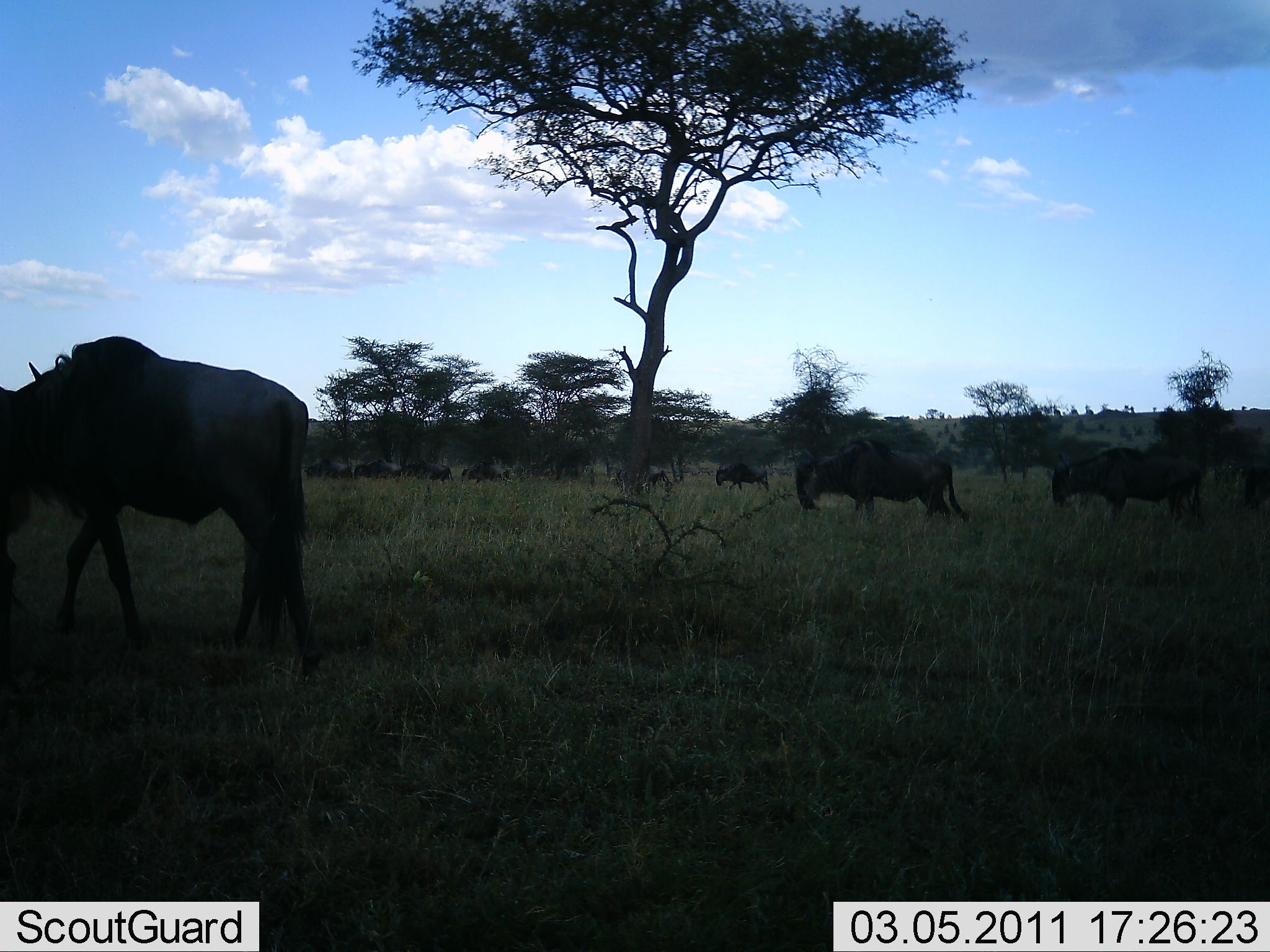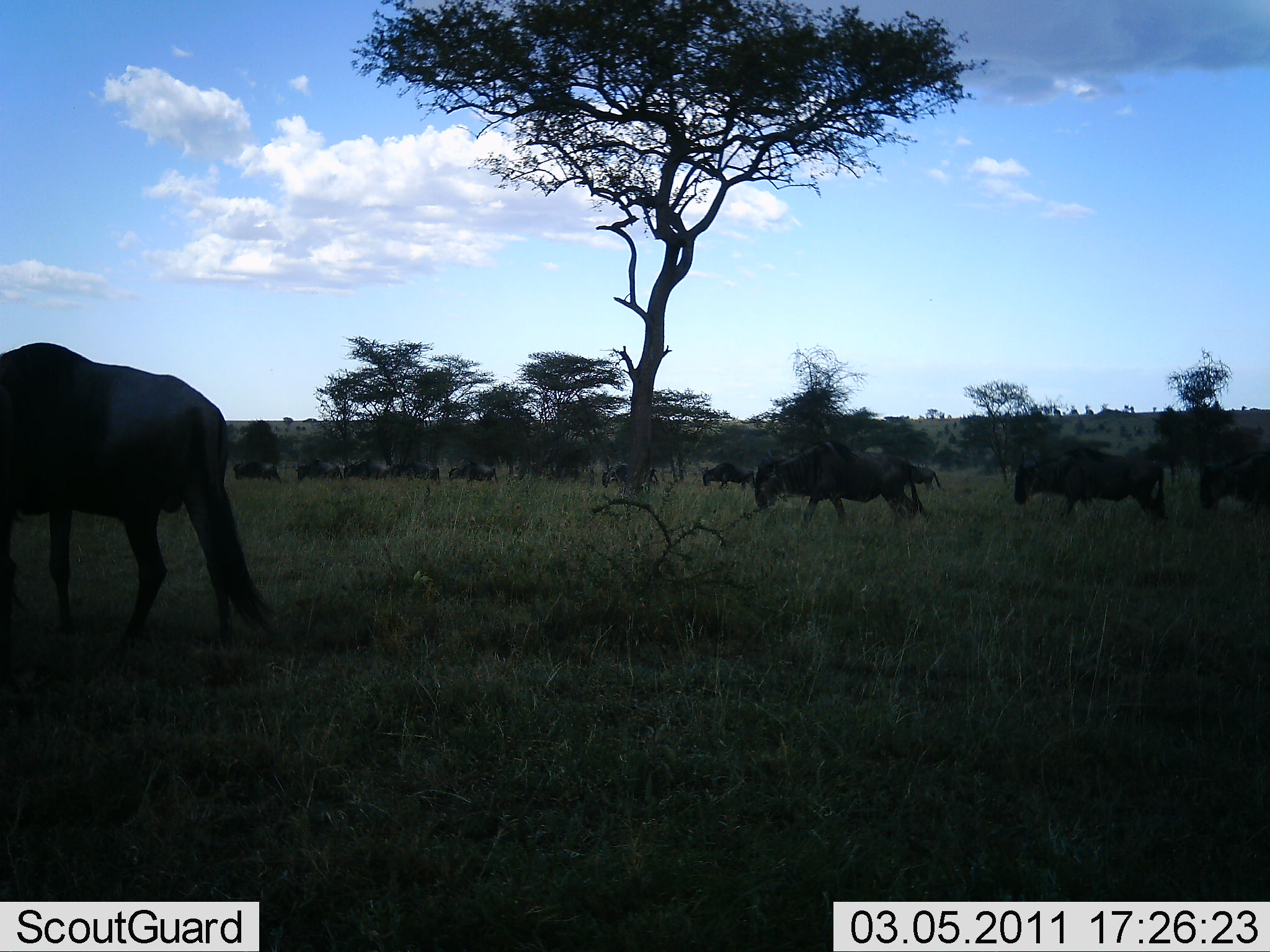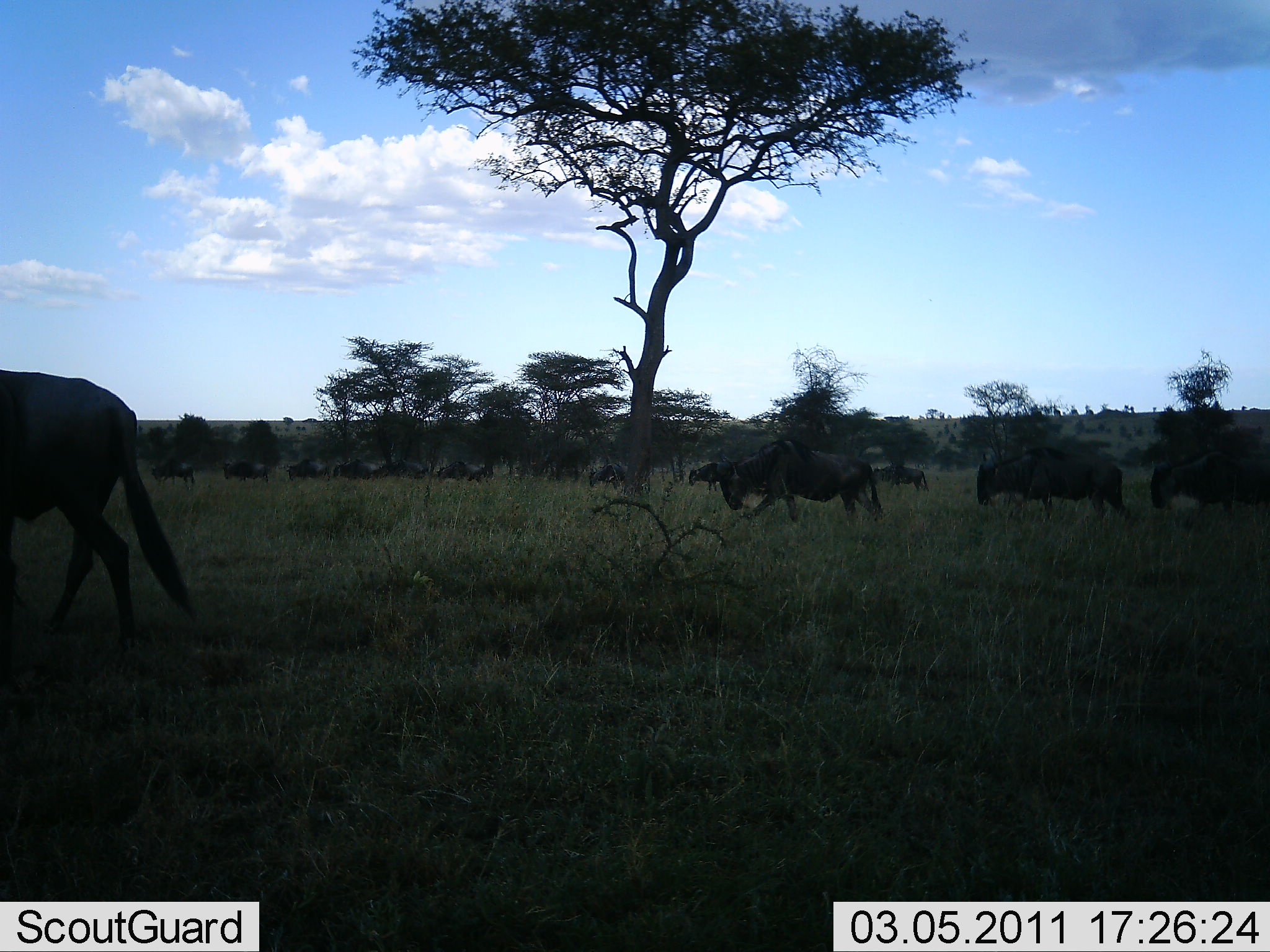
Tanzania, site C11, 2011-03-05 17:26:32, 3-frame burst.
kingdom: Animalia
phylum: Chordata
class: Mammalia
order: Artiodactyla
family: Bovidae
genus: Connochaetes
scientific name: Connochaetes taurinus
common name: blue wildebeest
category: wildebeest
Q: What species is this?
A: Wildebeest (blue wildebeest) (Connochaetes taurinus).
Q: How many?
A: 11-50.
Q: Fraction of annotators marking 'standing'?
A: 8%.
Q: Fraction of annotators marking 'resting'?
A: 0%.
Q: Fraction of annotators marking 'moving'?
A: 100%.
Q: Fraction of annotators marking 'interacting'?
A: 0%.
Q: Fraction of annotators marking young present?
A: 0%.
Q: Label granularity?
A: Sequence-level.